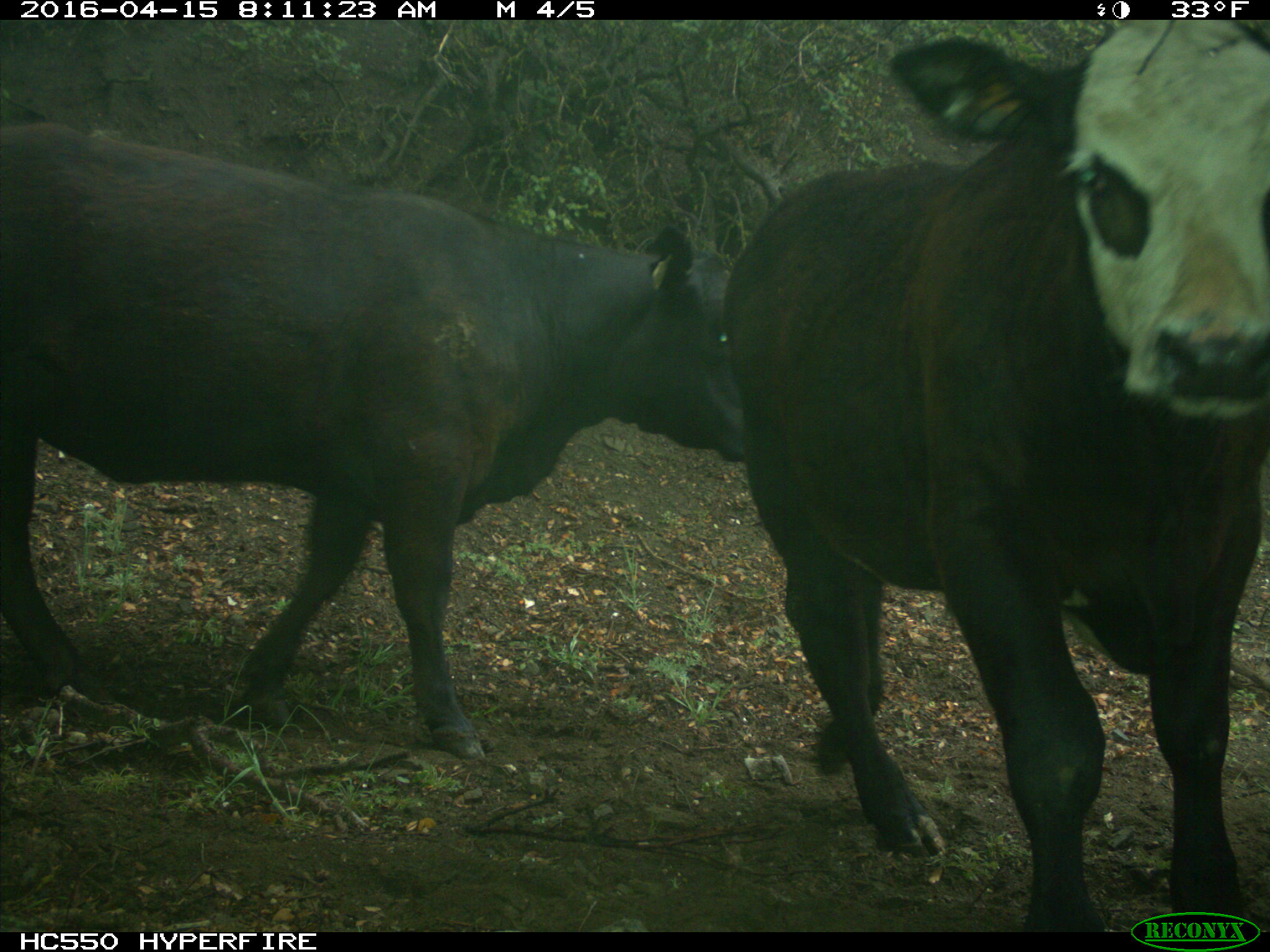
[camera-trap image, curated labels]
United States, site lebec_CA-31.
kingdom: Animalia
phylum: Chordata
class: Mammalia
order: Artiodactyla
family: Bovidae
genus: Bos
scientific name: Bos taurus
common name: domestic cow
Bos taurus (domestic cow).